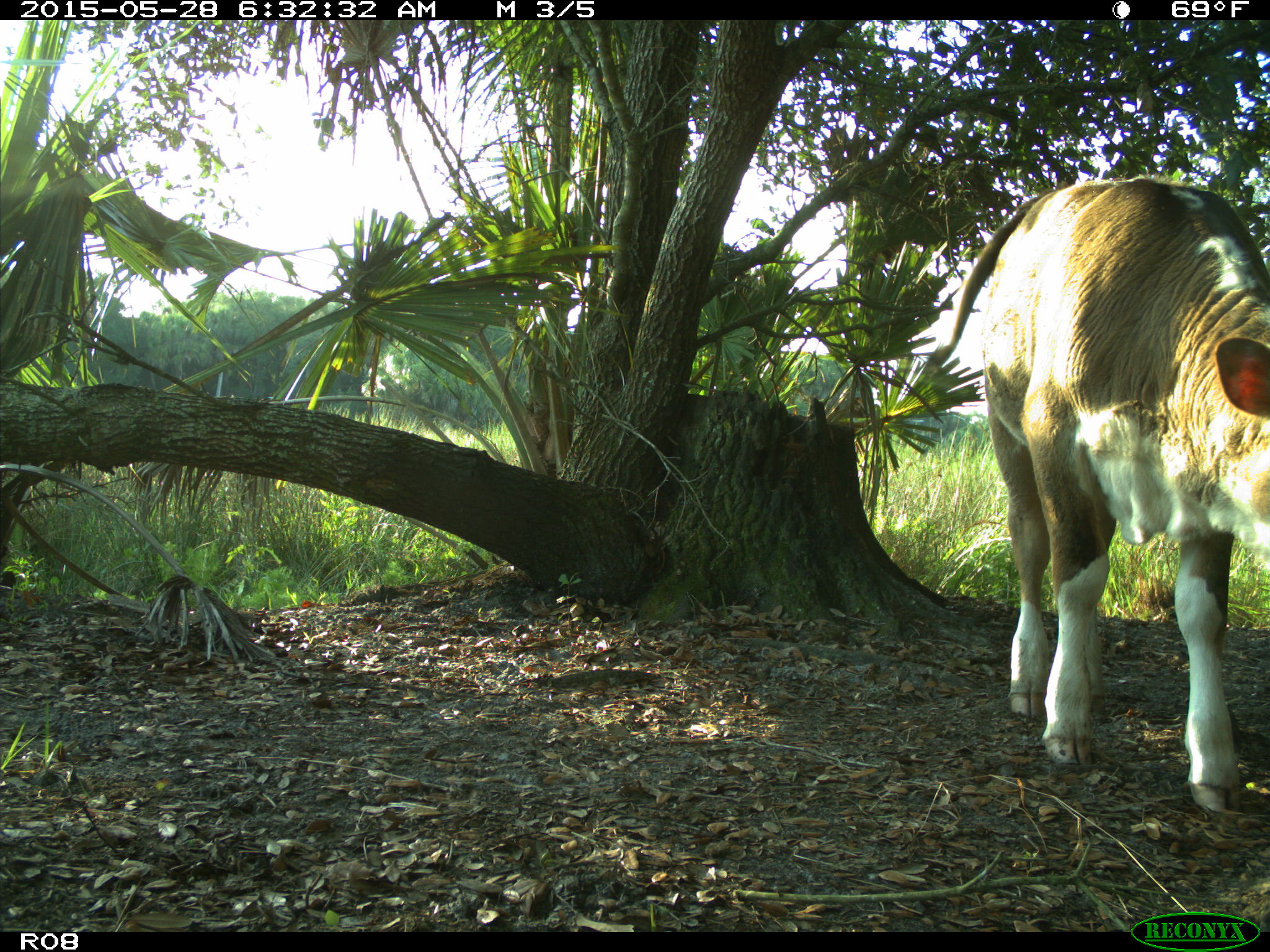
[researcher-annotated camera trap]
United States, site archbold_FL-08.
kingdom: Animalia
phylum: Chordata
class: Mammalia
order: Artiodactyla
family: Bovidae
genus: Bos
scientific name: Bos taurus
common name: domestic cow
Bos taurus (domestic cow).